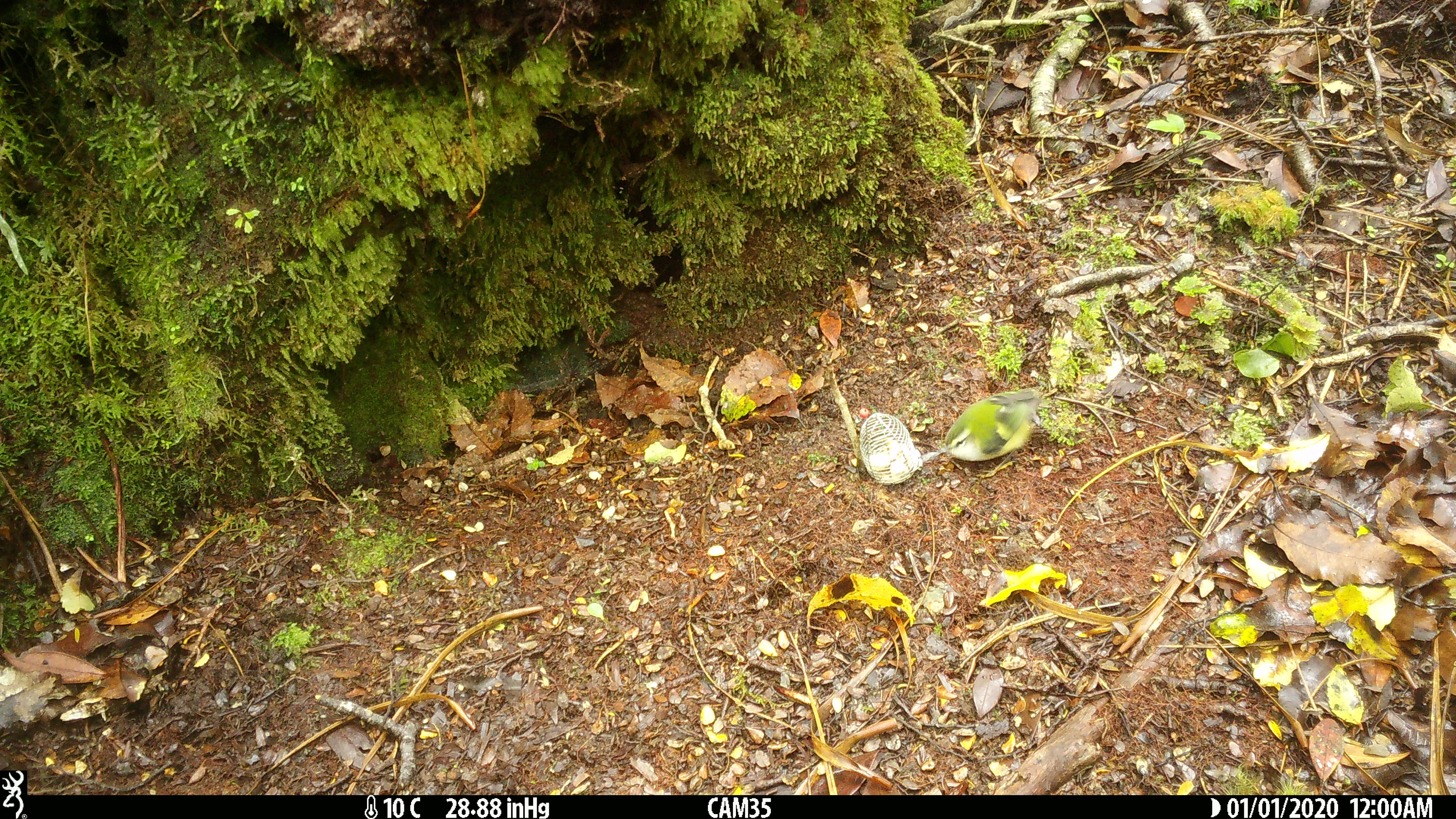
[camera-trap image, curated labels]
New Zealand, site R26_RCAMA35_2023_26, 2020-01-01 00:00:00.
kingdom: Animalia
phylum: Chordata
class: Aves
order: Passeriformes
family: Acanthisittidae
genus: Acanthisitta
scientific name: Acanthisitta chloris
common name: rifleman